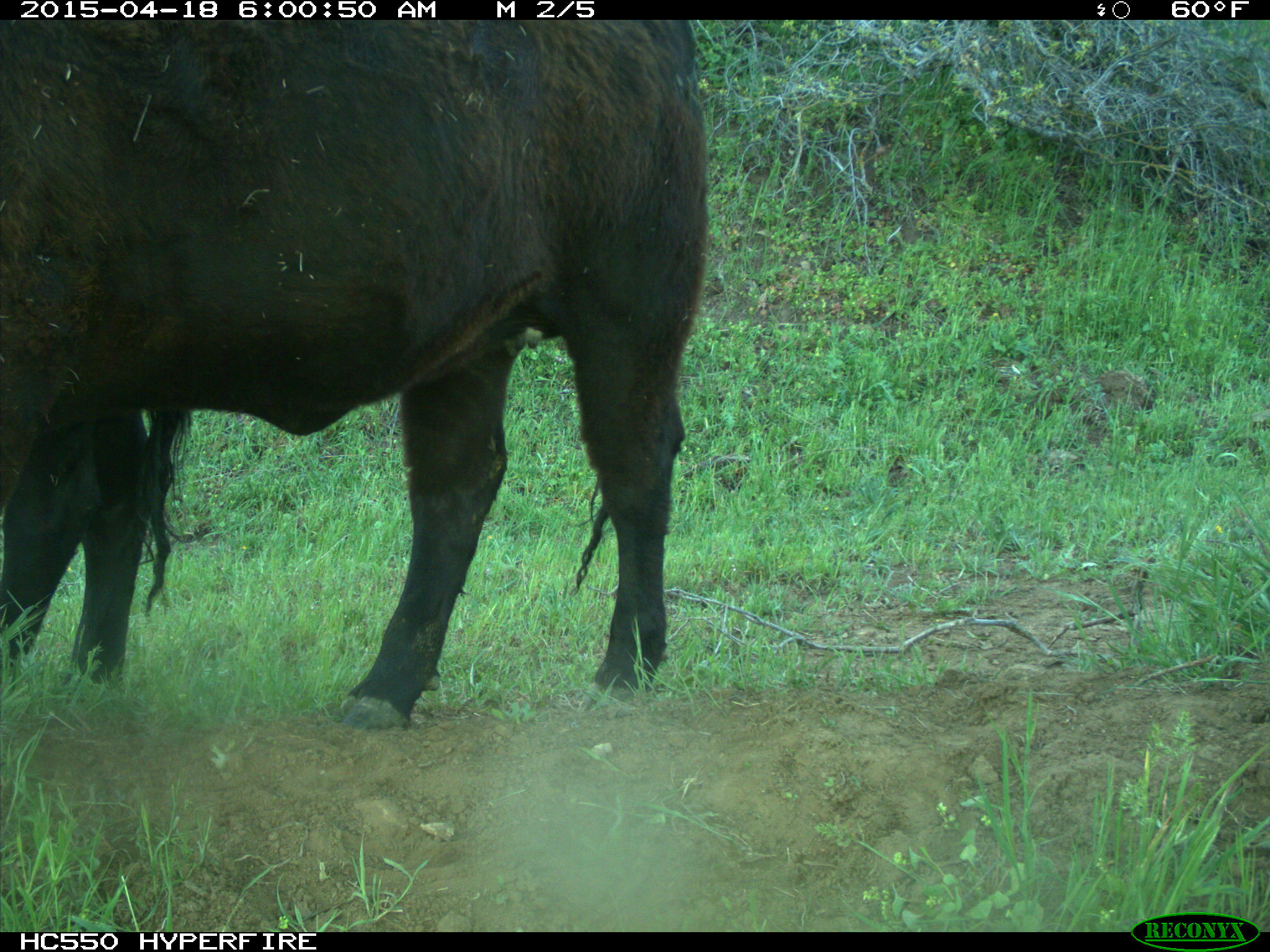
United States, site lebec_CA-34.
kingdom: Animalia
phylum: Chordata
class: Mammalia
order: Artiodactyla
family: Bovidae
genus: Bos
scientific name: Bos taurus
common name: domestic cow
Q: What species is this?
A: Bos taurus (domestic cow).